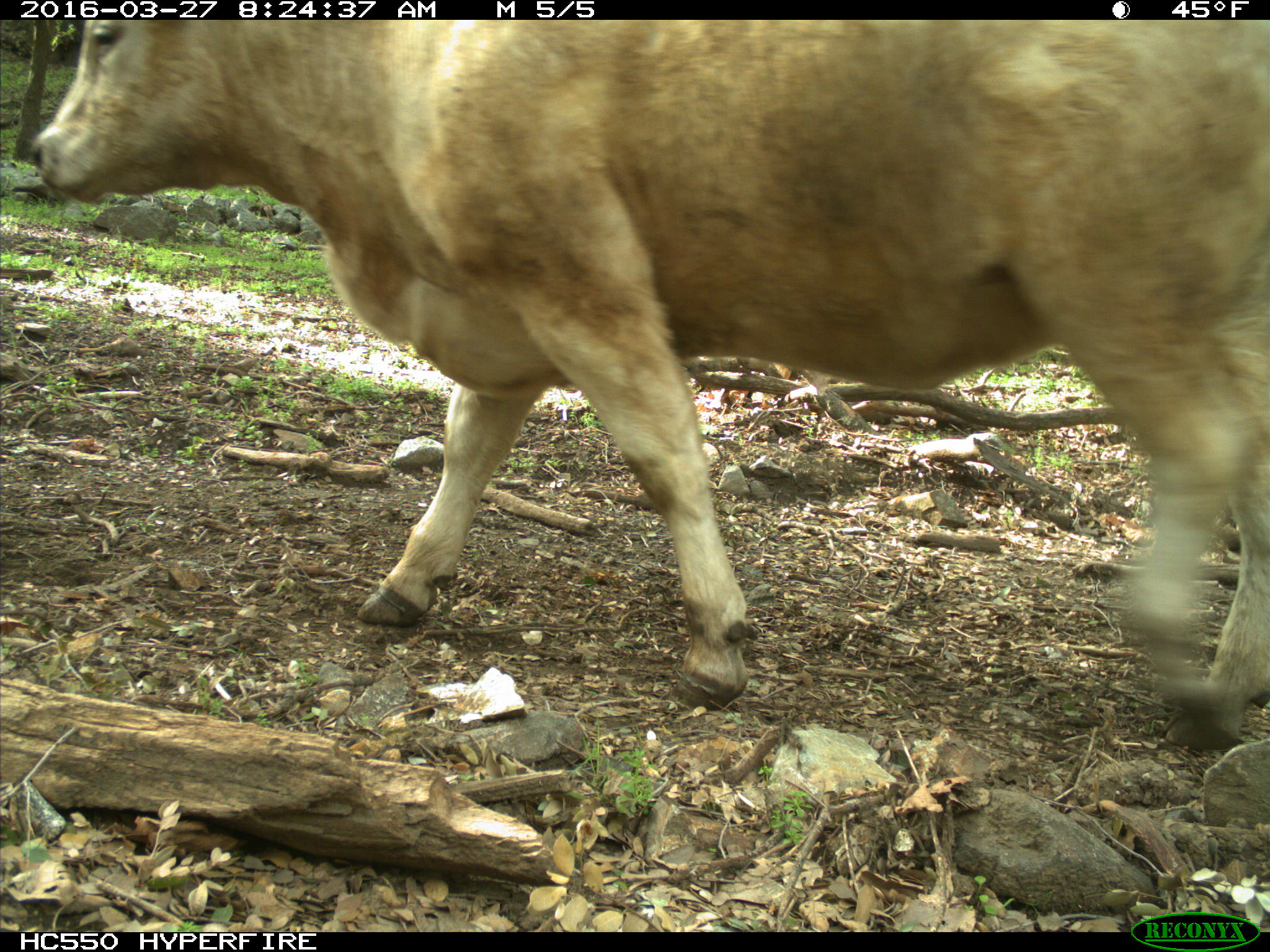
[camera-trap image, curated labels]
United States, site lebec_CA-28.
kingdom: Animalia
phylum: Chordata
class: Mammalia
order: Artiodactyla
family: Bovidae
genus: Bos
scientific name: Bos taurus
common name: domestic cow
Bos taurus (domestic cow).